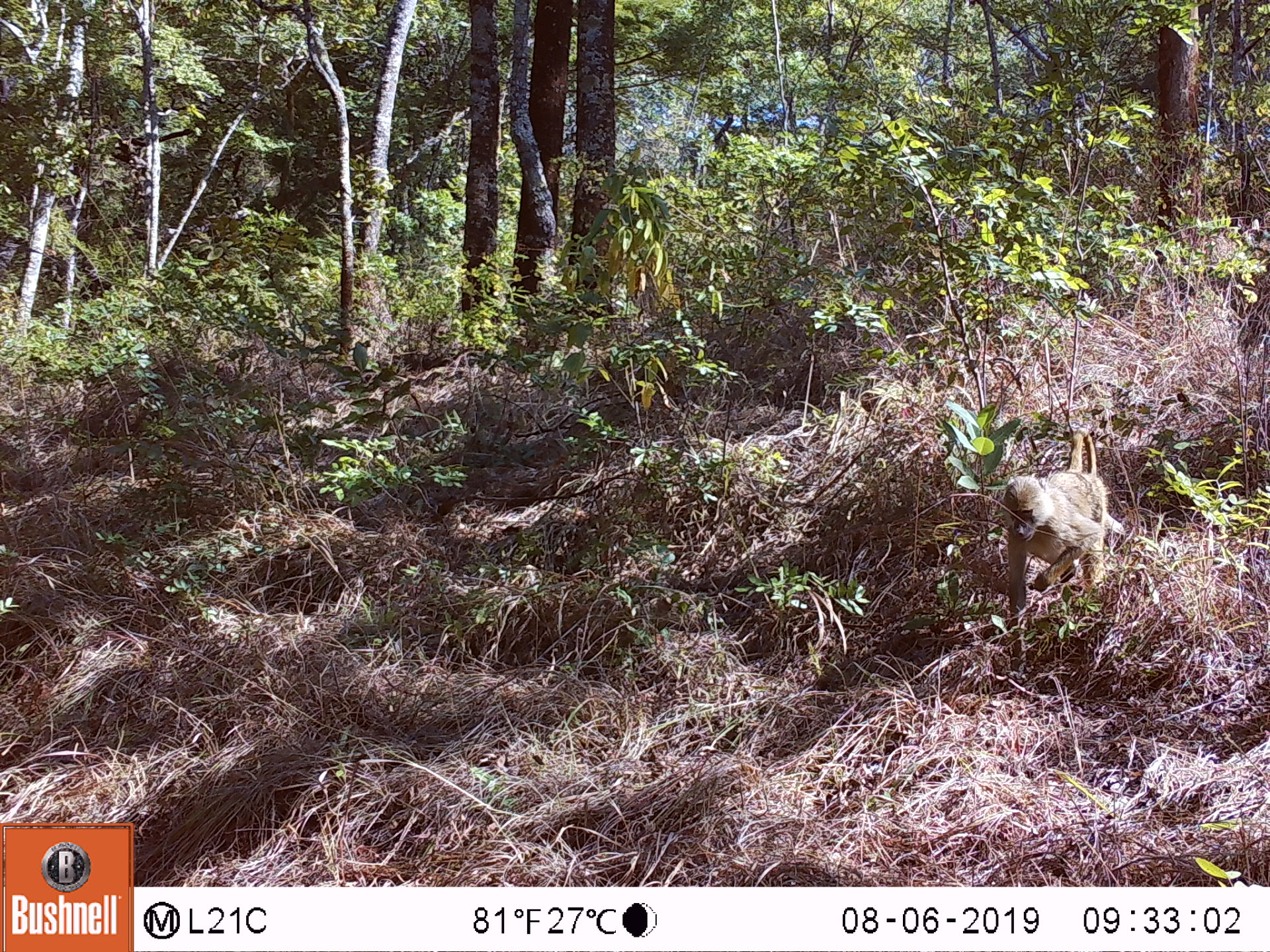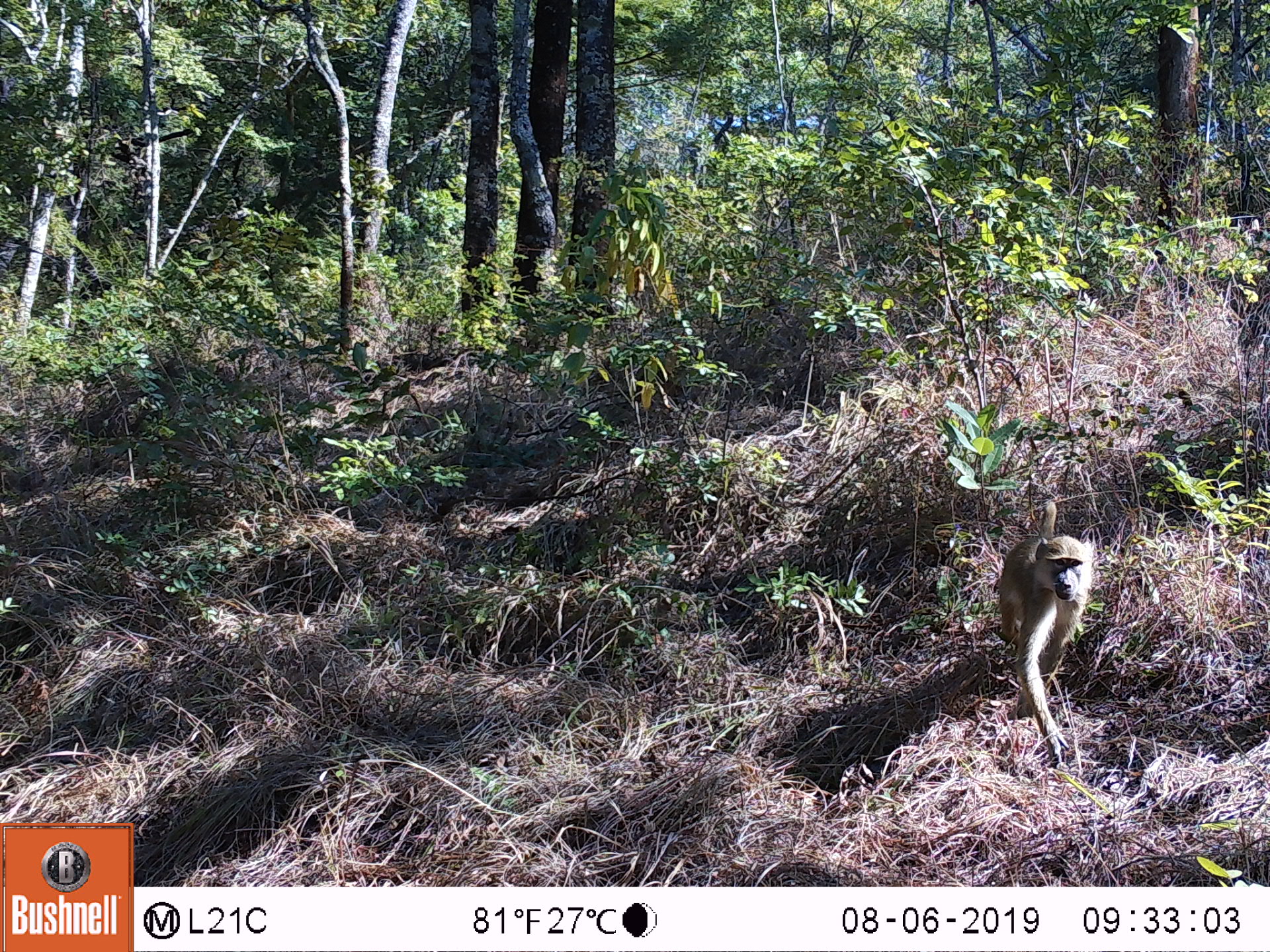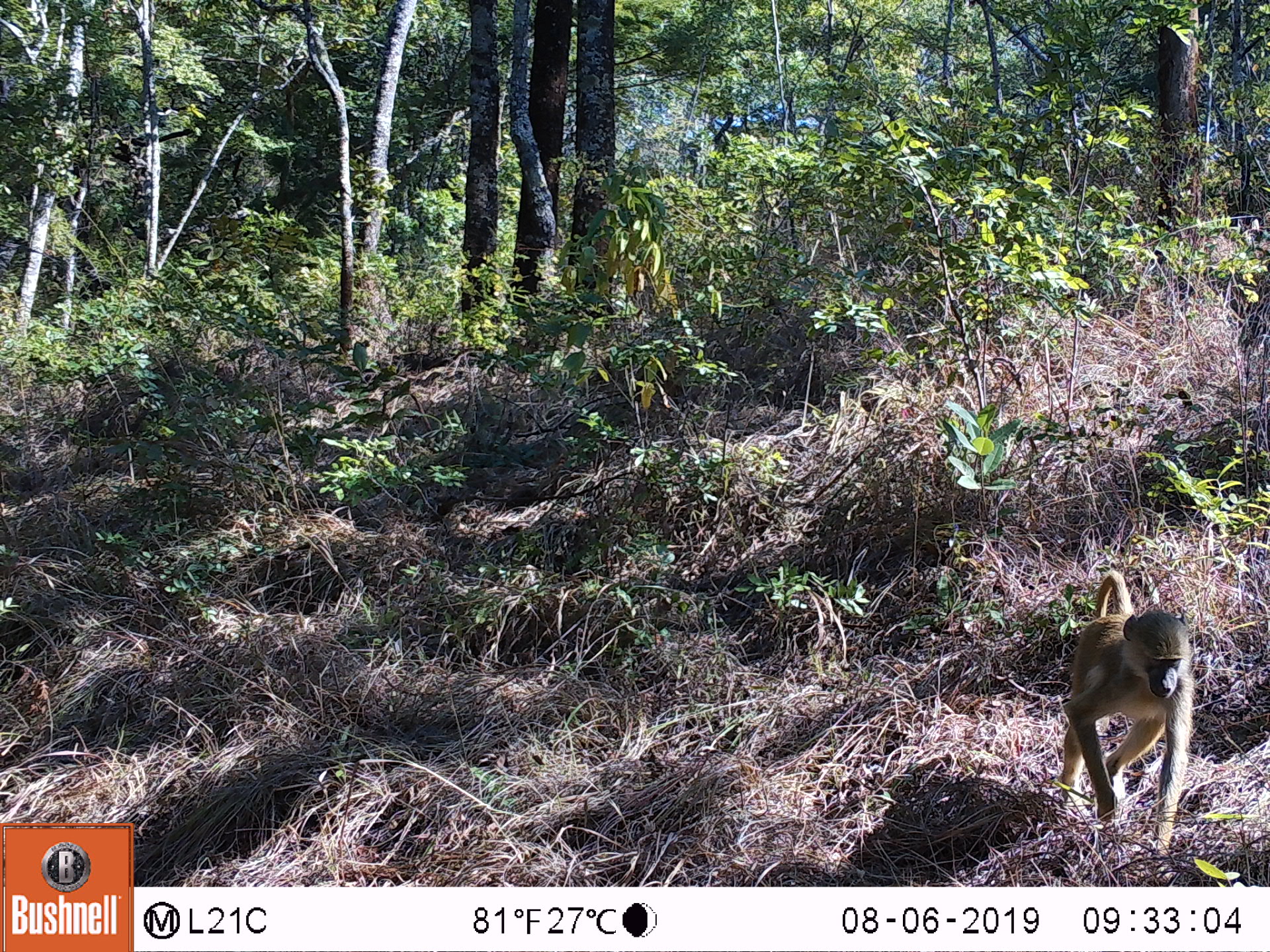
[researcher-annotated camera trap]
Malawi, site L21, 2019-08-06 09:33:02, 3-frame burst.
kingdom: Animalia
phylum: Chordata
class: Mammalia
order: Primates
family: Cercopithecidae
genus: Papio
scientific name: Papio cynocephalus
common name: yellow baboon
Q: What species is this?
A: Yellow baboon (Papio cynocephalus).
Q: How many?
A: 1.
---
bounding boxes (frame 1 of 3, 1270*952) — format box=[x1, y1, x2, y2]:
yellow baboon: box=[1000, 429, 1120, 651]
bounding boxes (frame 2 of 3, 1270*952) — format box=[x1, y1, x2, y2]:
yellow baboon: box=[995, 496, 1093, 762]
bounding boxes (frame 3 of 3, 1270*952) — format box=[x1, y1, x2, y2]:
yellow baboon: box=[1049, 557, 1195, 856]